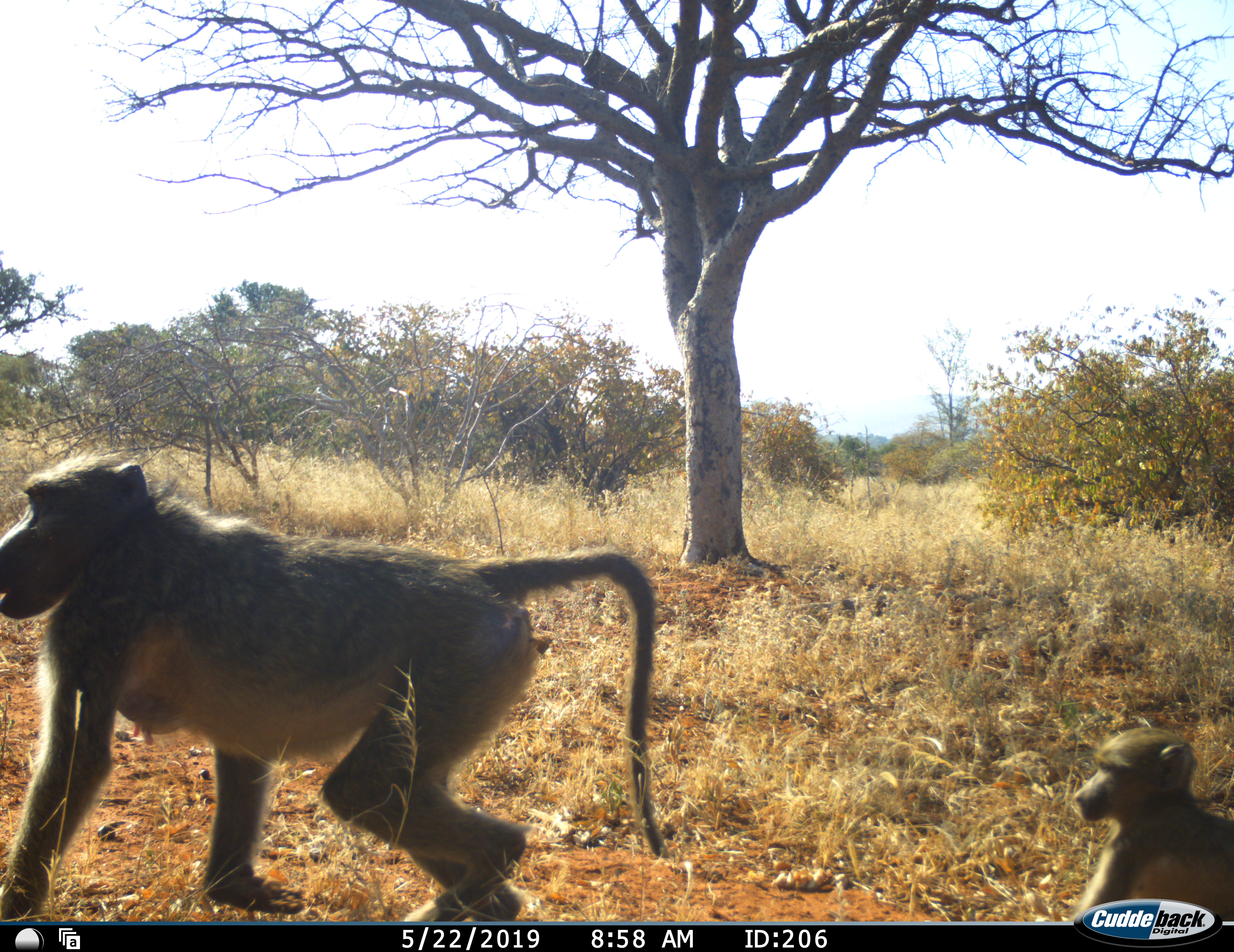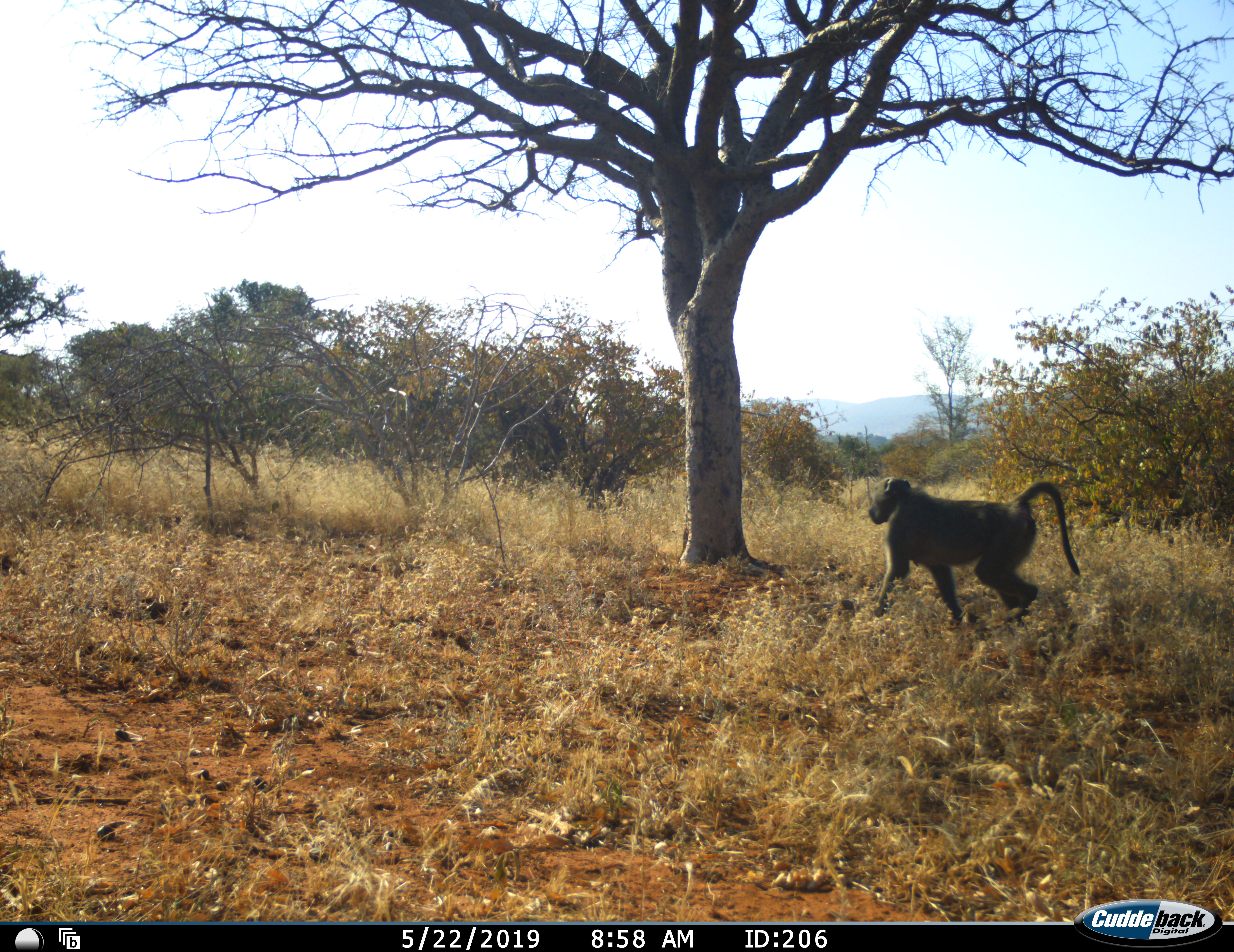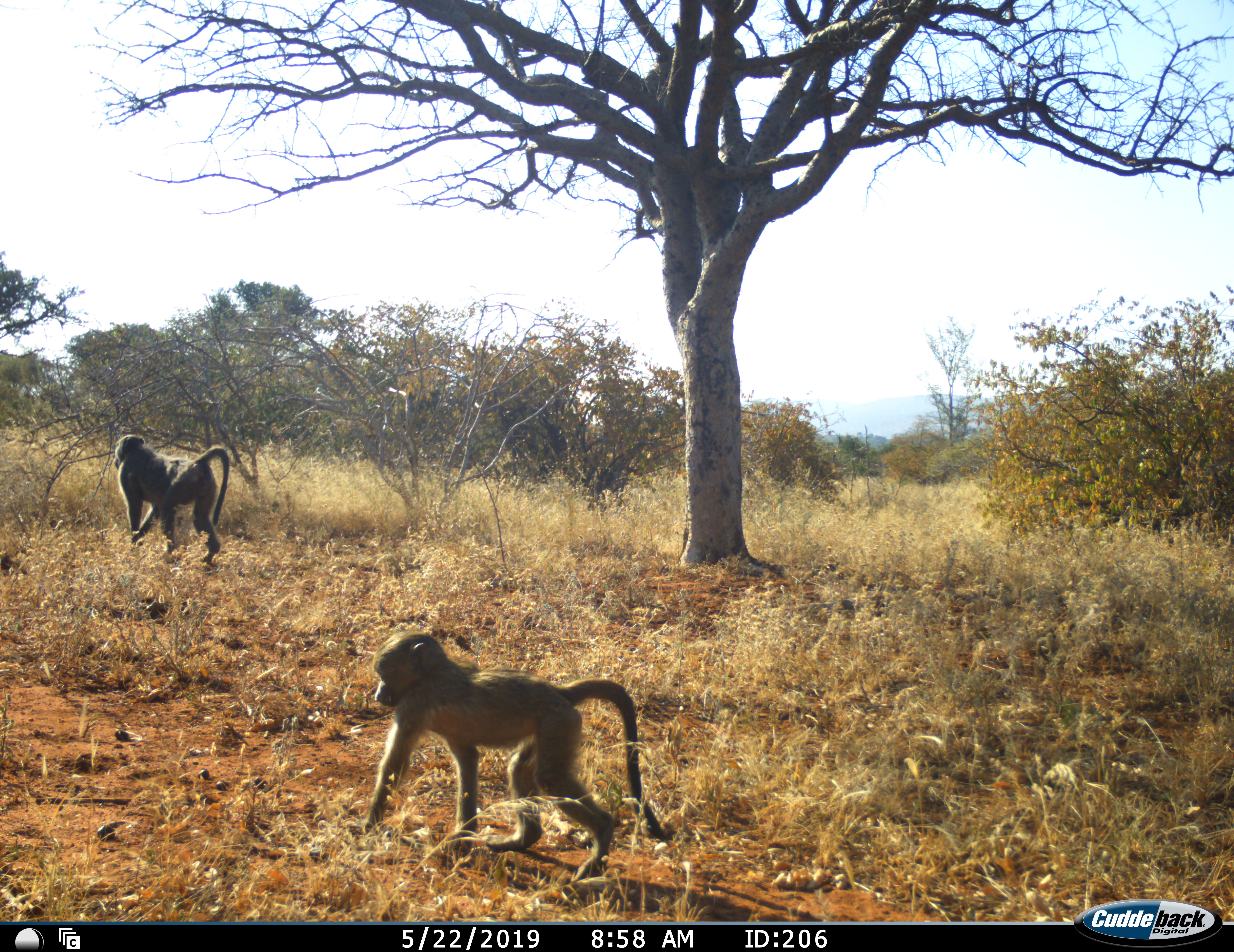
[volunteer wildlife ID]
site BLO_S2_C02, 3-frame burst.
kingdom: Animalia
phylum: Chordata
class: Mammalia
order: Primates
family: Cercopithecidae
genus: Papio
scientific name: Papio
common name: baboon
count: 2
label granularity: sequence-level